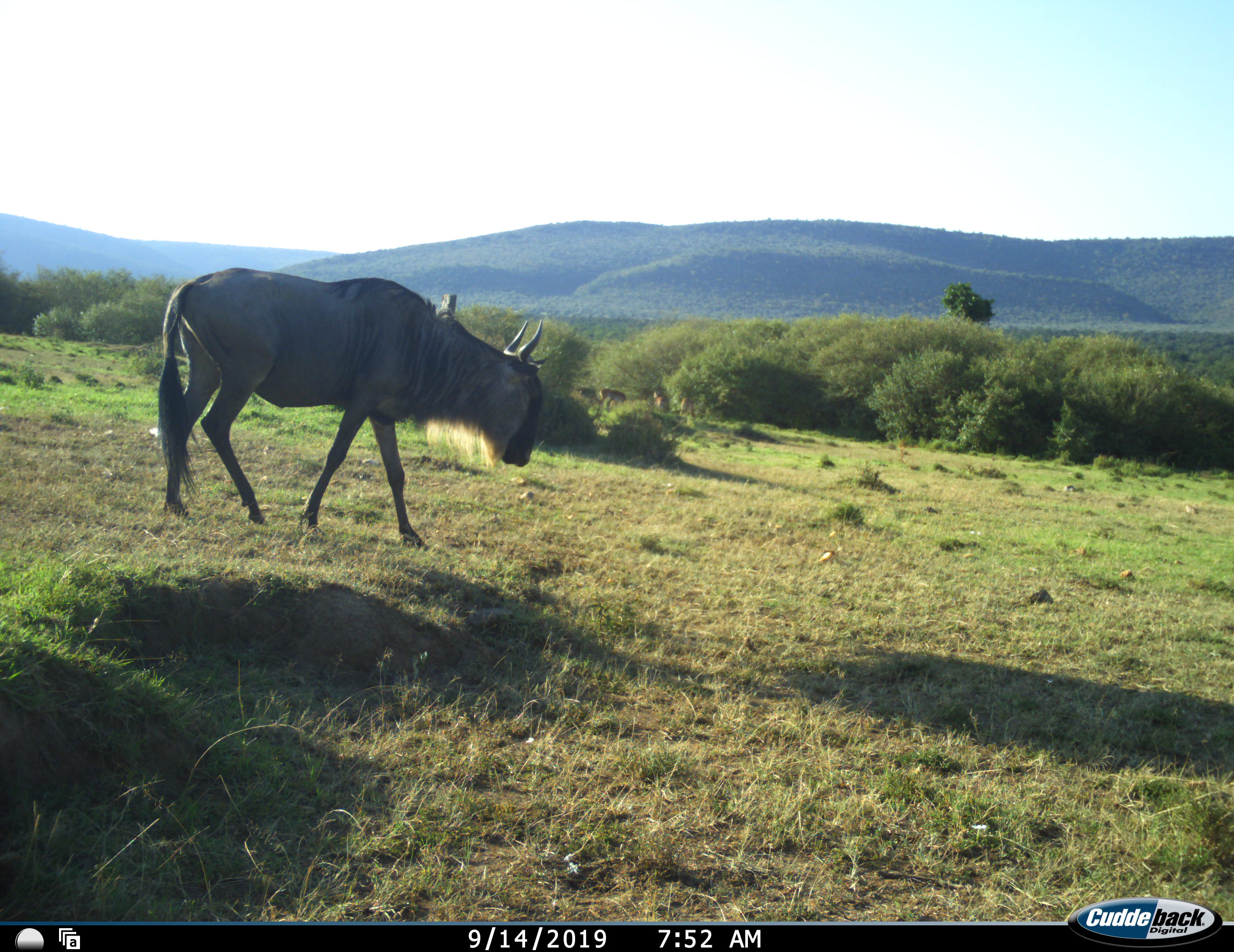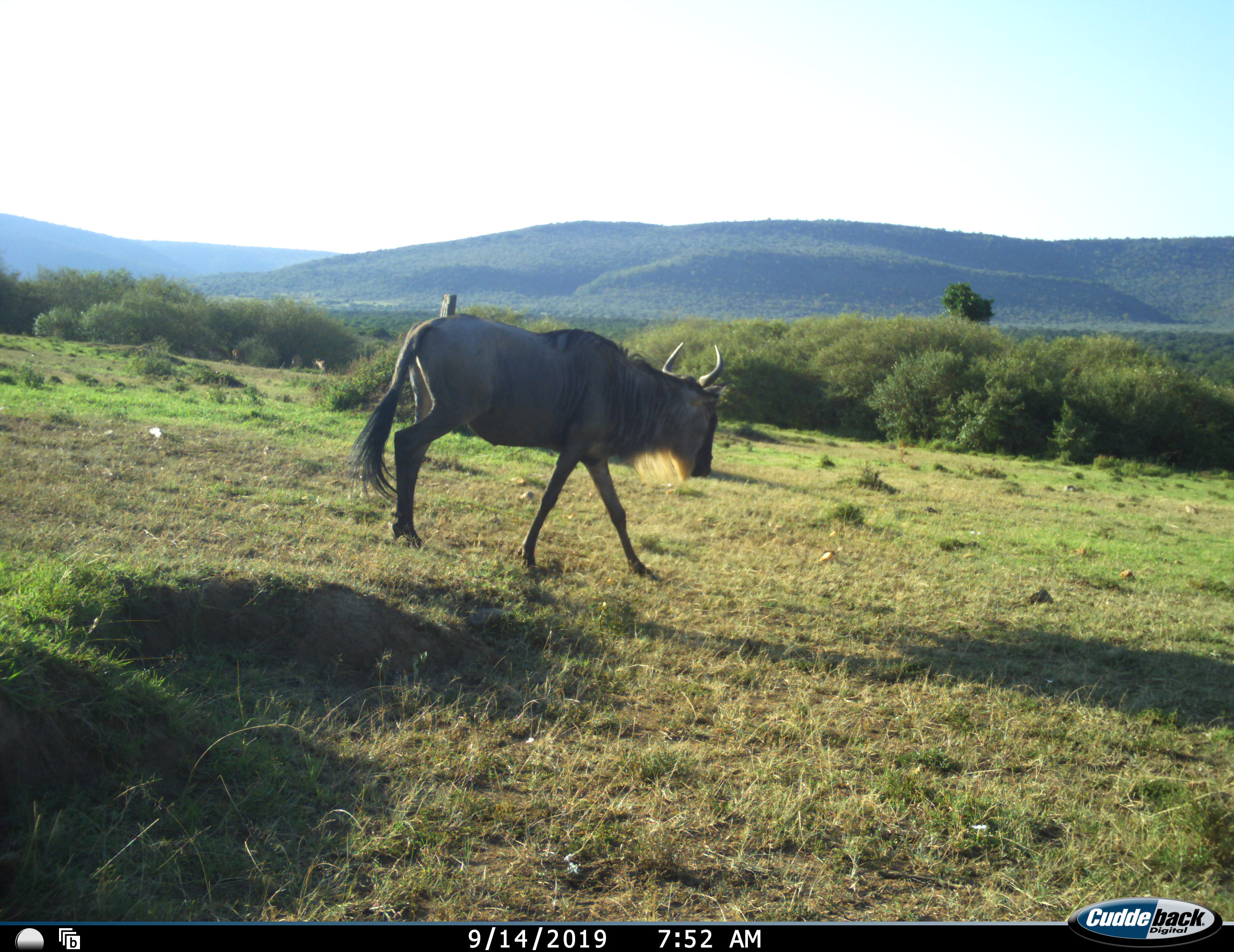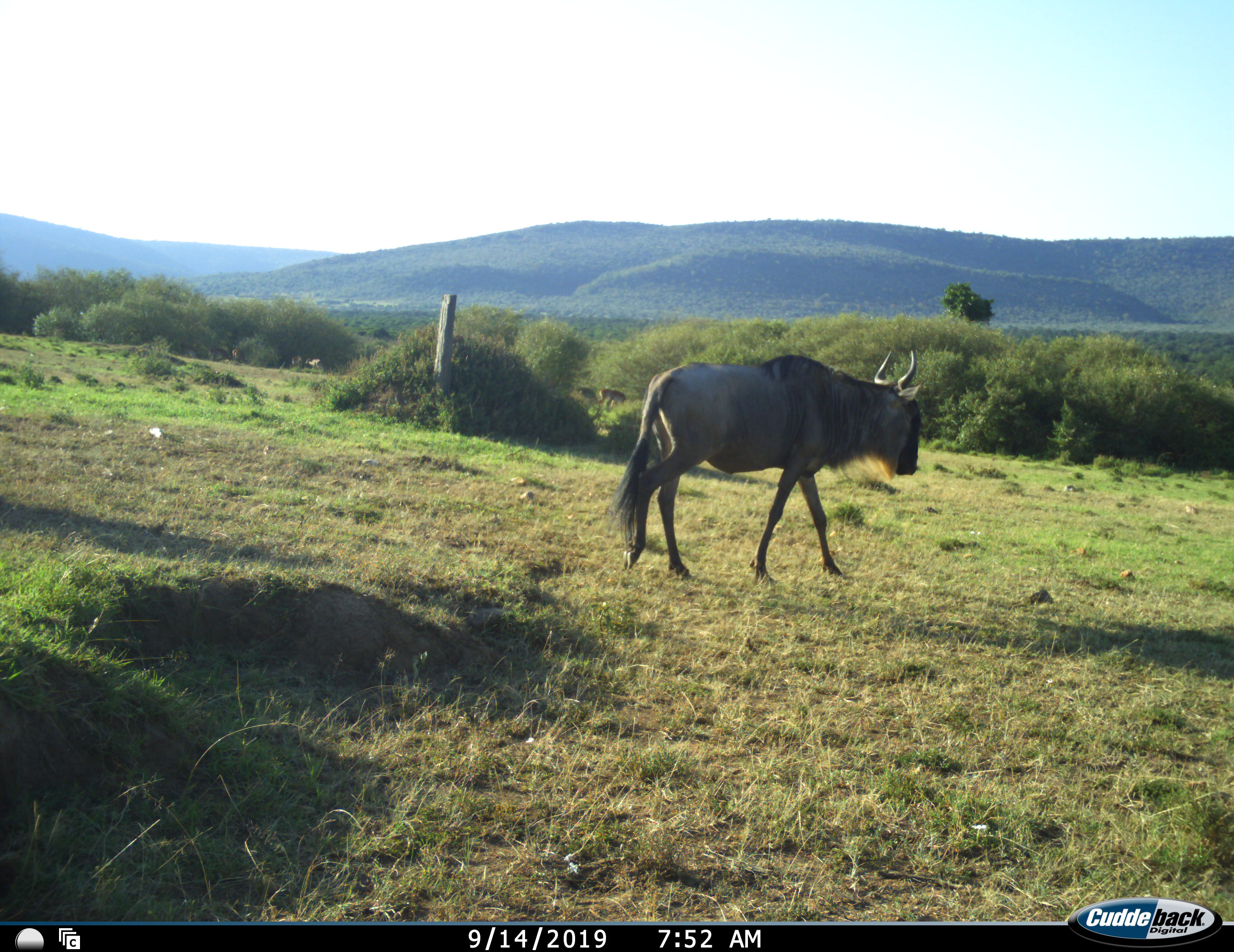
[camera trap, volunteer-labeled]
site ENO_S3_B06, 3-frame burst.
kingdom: Animalia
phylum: Chordata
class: Mammalia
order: Artiodactyla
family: Bovidae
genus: Connochaetes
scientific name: Connochaetes taurinus taurinus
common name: blue wildebeest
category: wildebeestblue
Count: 1.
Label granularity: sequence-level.